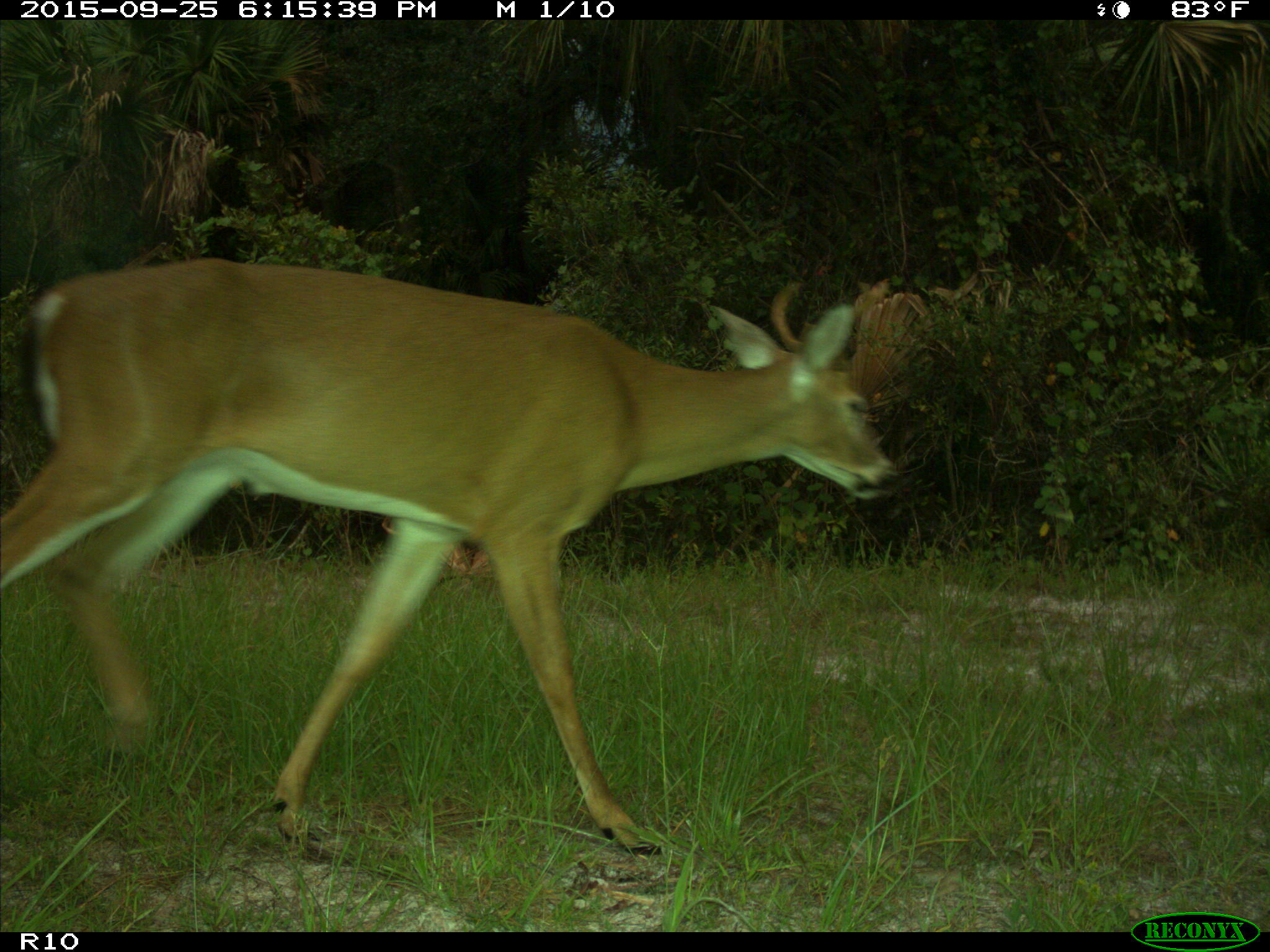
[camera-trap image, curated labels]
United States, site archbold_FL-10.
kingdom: Animalia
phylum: Chordata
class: Mammalia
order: Artiodactyla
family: Cervidae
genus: Odocoileus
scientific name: Odocoileus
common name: deer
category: unidentified deer